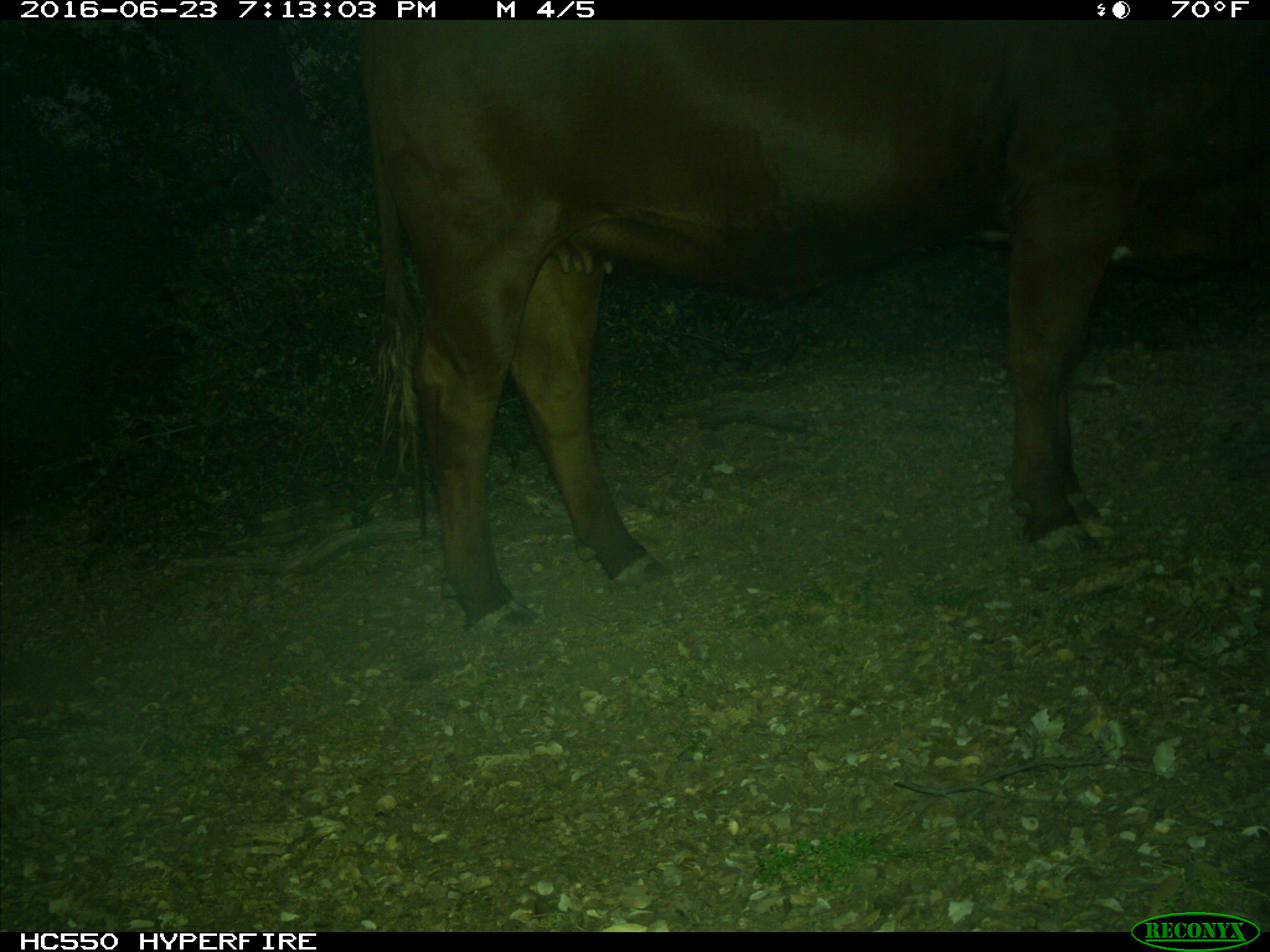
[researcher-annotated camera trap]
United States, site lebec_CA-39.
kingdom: Animalia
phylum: Chordata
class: Mammalia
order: Artiodactyla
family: Bovidae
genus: Bos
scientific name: Bos taurus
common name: domestic cow